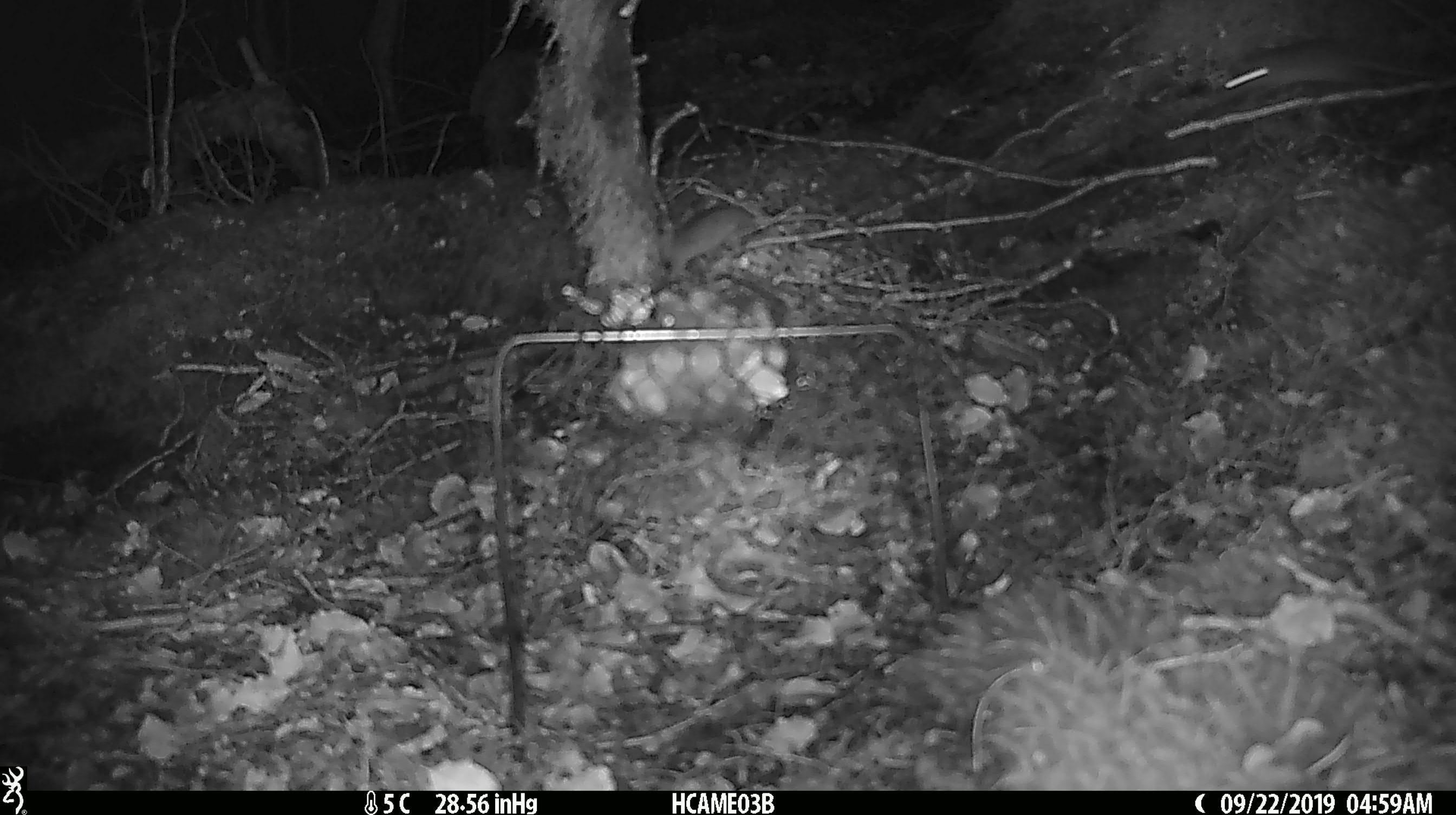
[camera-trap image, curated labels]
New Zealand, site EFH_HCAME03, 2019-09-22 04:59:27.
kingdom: Animalia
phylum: Chordata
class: Mammalia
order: Rodentia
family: Muridae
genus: Mus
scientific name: Mus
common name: mouse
Mouse (Mus).